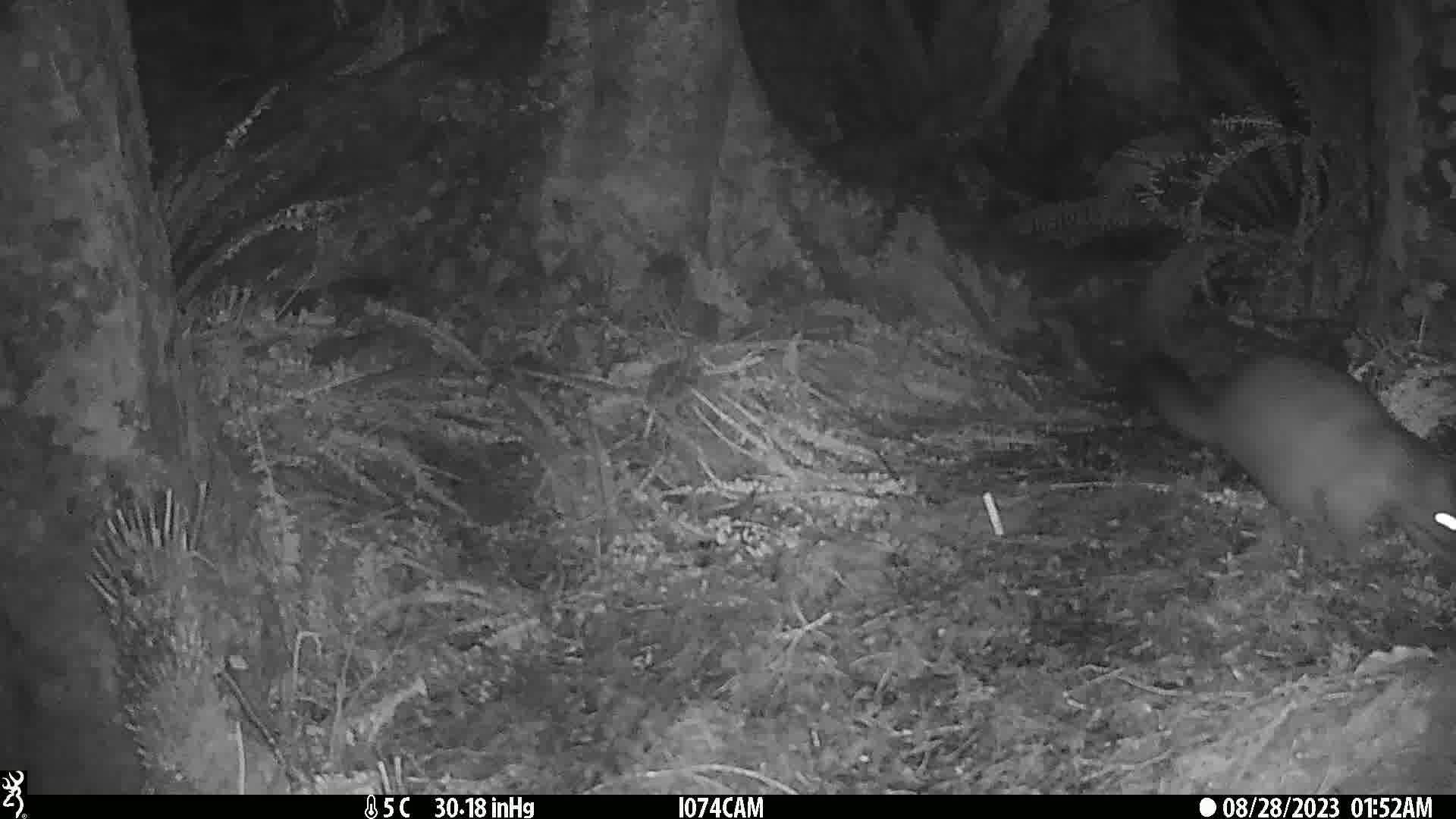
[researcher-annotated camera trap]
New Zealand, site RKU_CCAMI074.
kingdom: Animalia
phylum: Chordata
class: Mammalia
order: Diprotodontia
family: Phalangeridae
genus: Trichosurus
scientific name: Trichosurus vulpecula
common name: common brushtail possum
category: possum